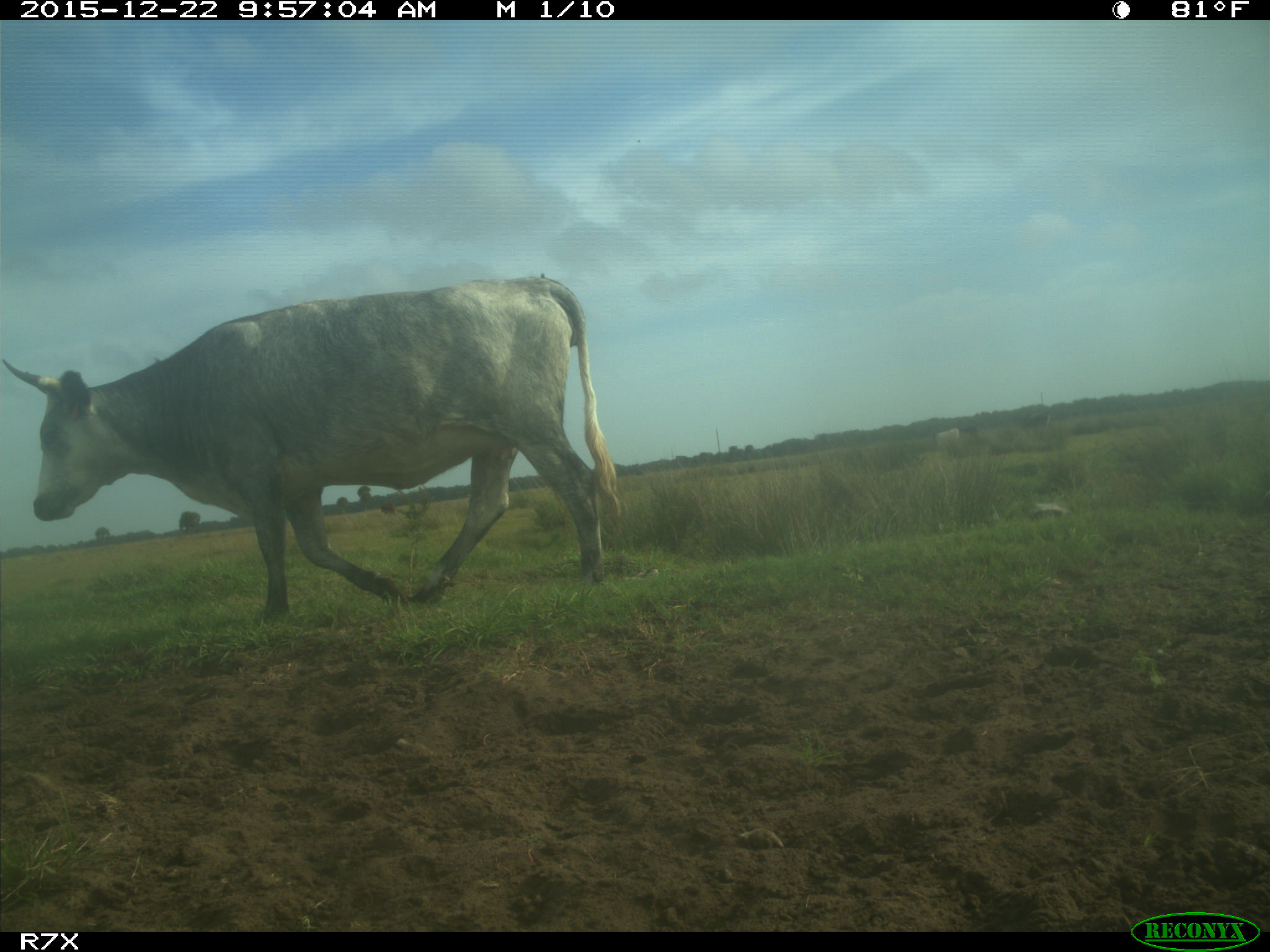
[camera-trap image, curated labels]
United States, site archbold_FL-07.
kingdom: Animalia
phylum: Chordata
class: Mammalia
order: Artiodactyla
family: Bovidae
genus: Bos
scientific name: Bos taurus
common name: domestic cow